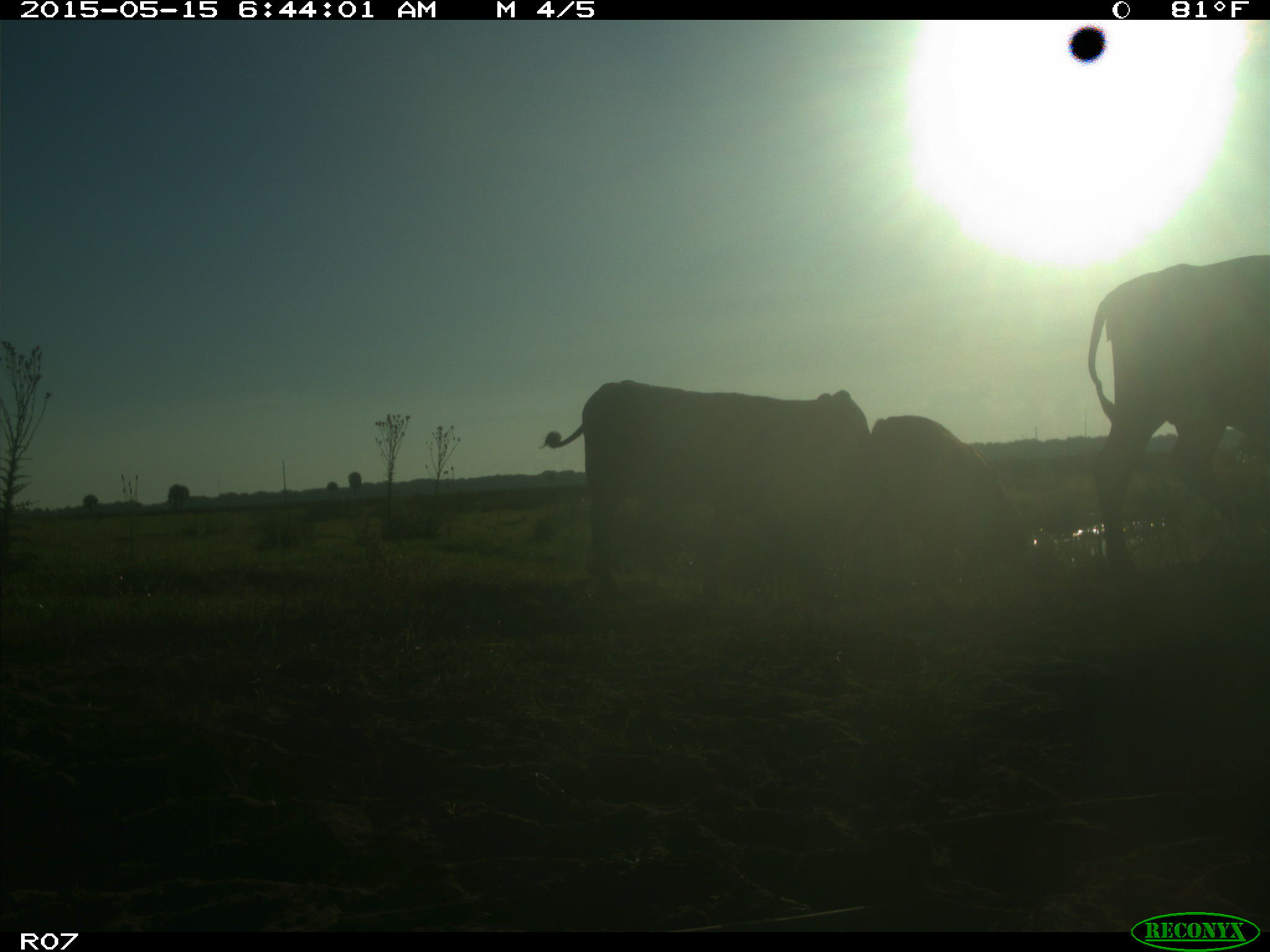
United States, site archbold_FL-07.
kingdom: Animalia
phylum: Chordata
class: Mammalia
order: Artiodactyla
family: Bovidae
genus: Bos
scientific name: Bos taurus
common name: domestic cow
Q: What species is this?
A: Bos taurus (domestic cow).